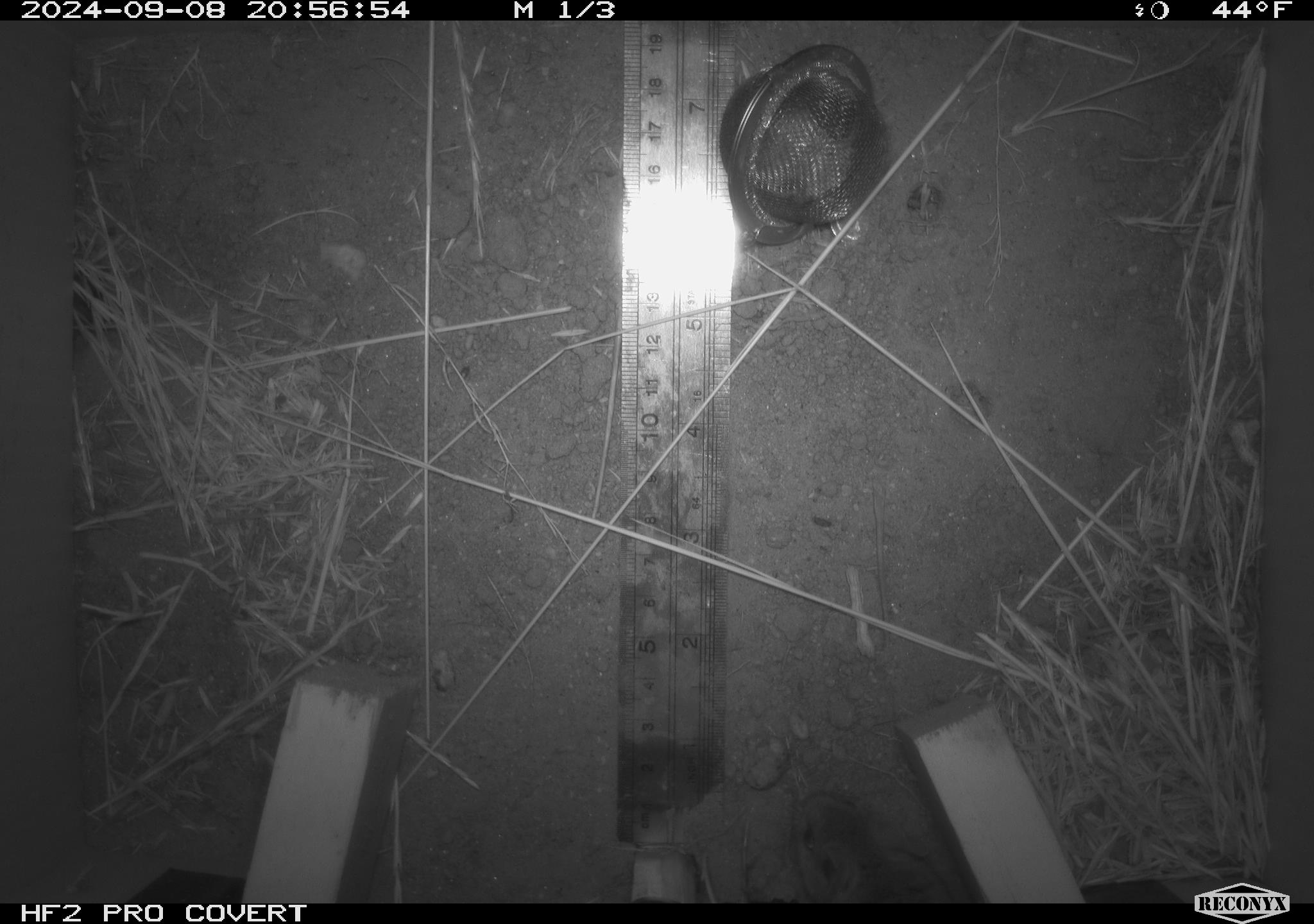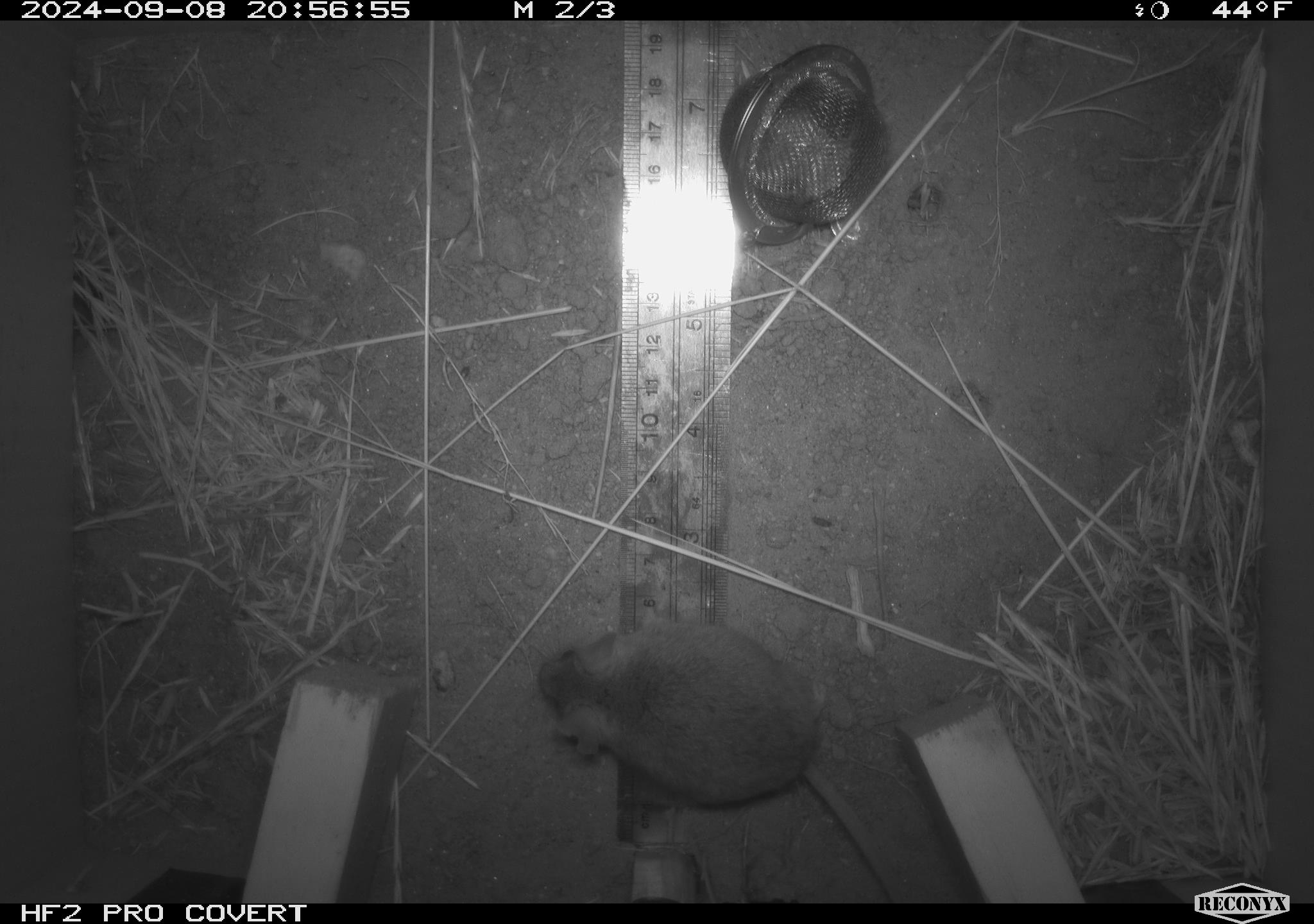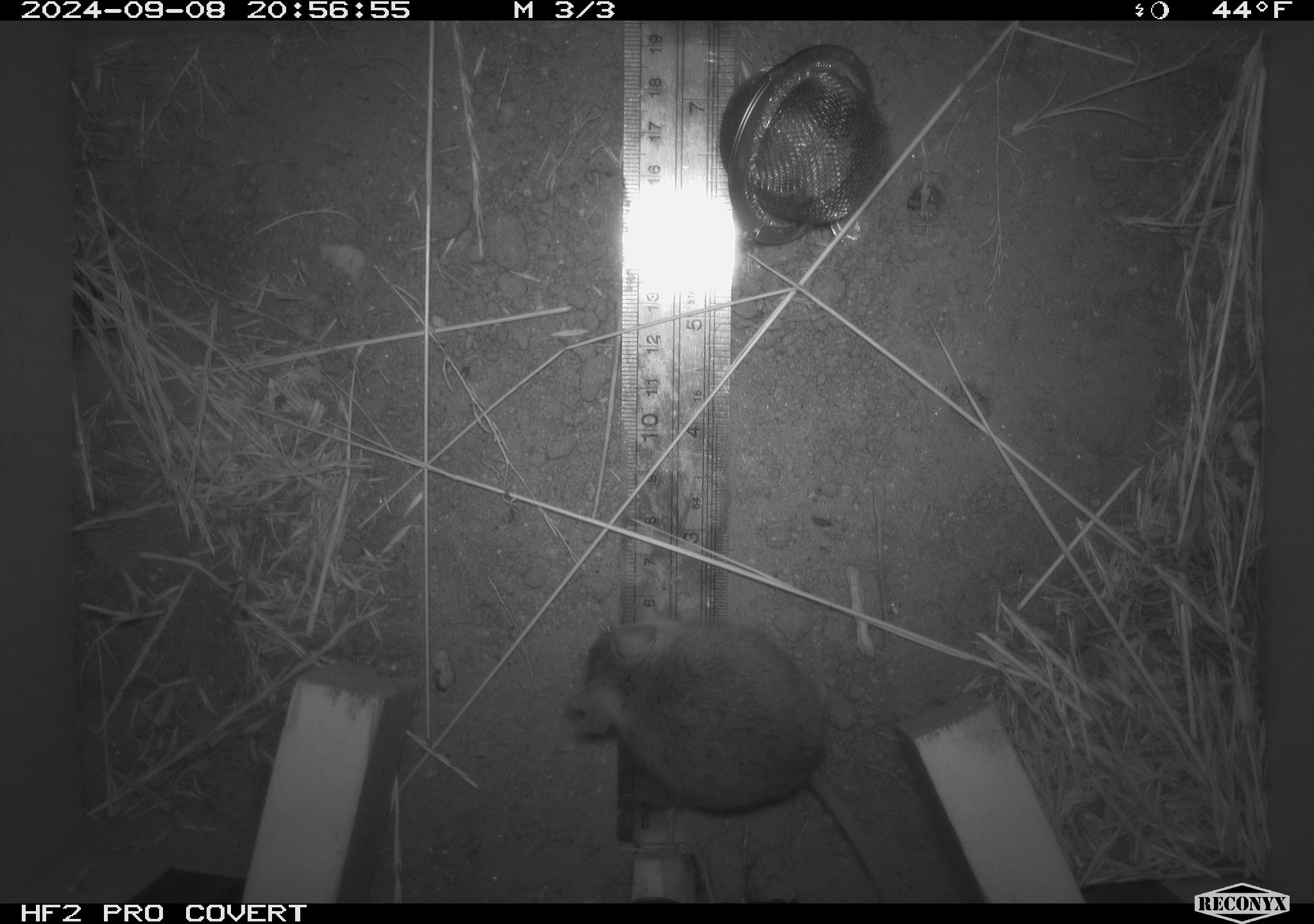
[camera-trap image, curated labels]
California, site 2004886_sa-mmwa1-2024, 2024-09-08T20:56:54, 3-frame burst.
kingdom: Animalia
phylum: Chordata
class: Mammalia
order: Rodentia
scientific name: Rodentia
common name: mouse species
Mouse species (Rodentia).